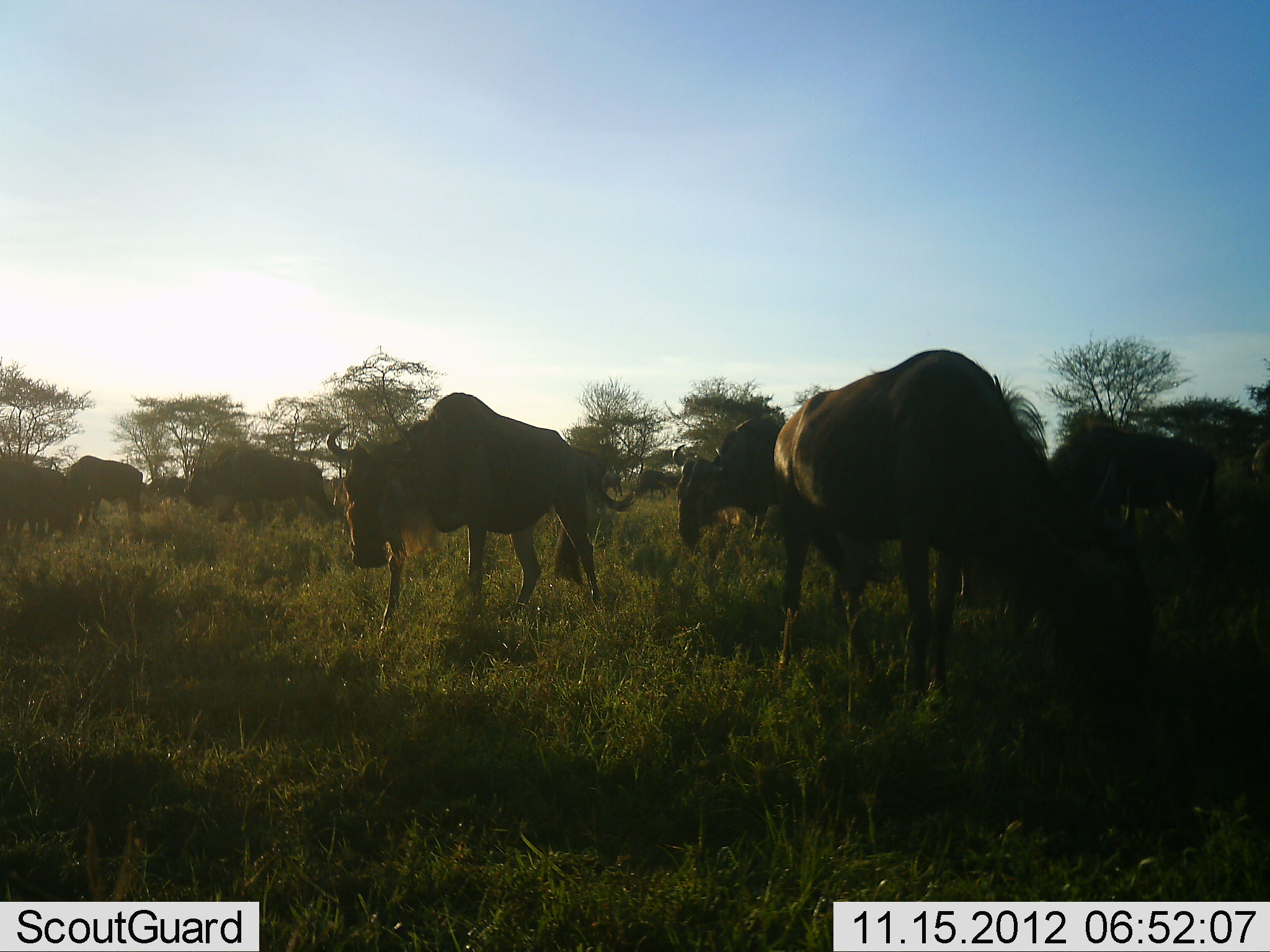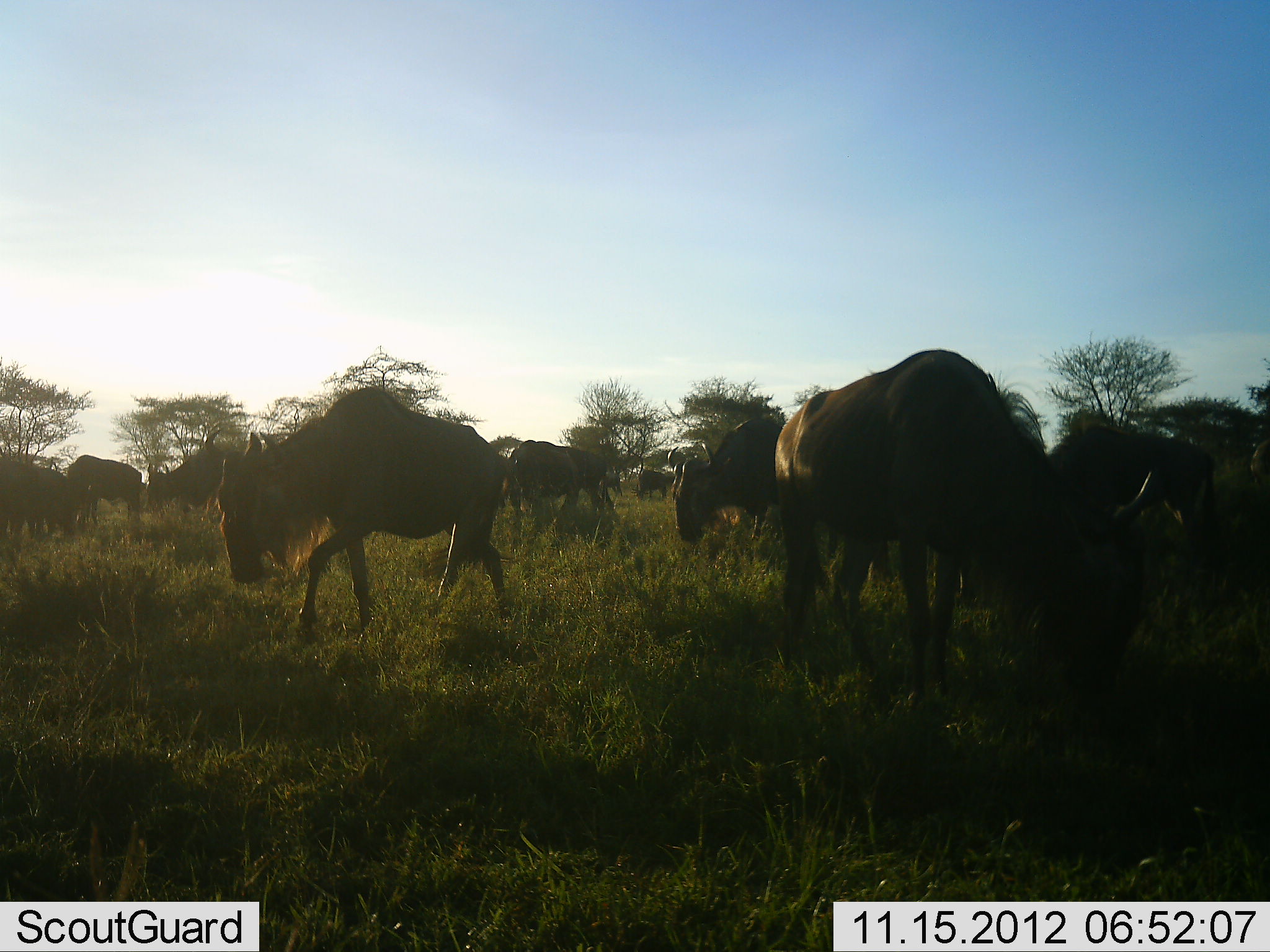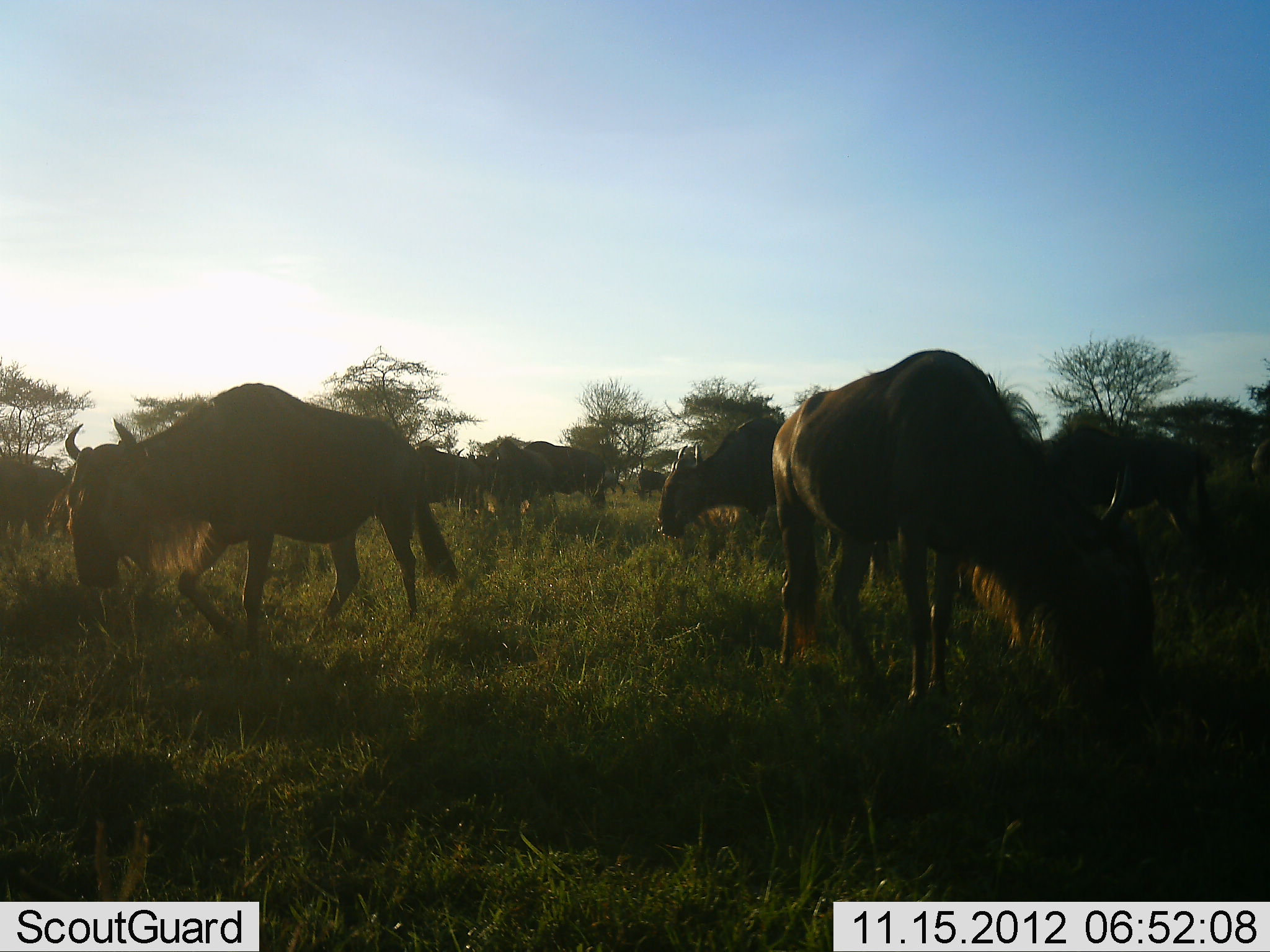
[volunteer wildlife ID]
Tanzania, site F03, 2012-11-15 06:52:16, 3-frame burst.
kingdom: Animalia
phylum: Chordata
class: Mammalia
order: Artiodactyla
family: Bovidae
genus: Connochaetes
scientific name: Connochaetes taurinus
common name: blue wildebeest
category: wildebeest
Wildebeest (blue wildebeest) (Connochaetes taurinus), count 11-50. Behavior (volunteer vote fractions): standing 80%, resting 0%, moving 60%, interacting 0%. Young present (vote fraction): 0%. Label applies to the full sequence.